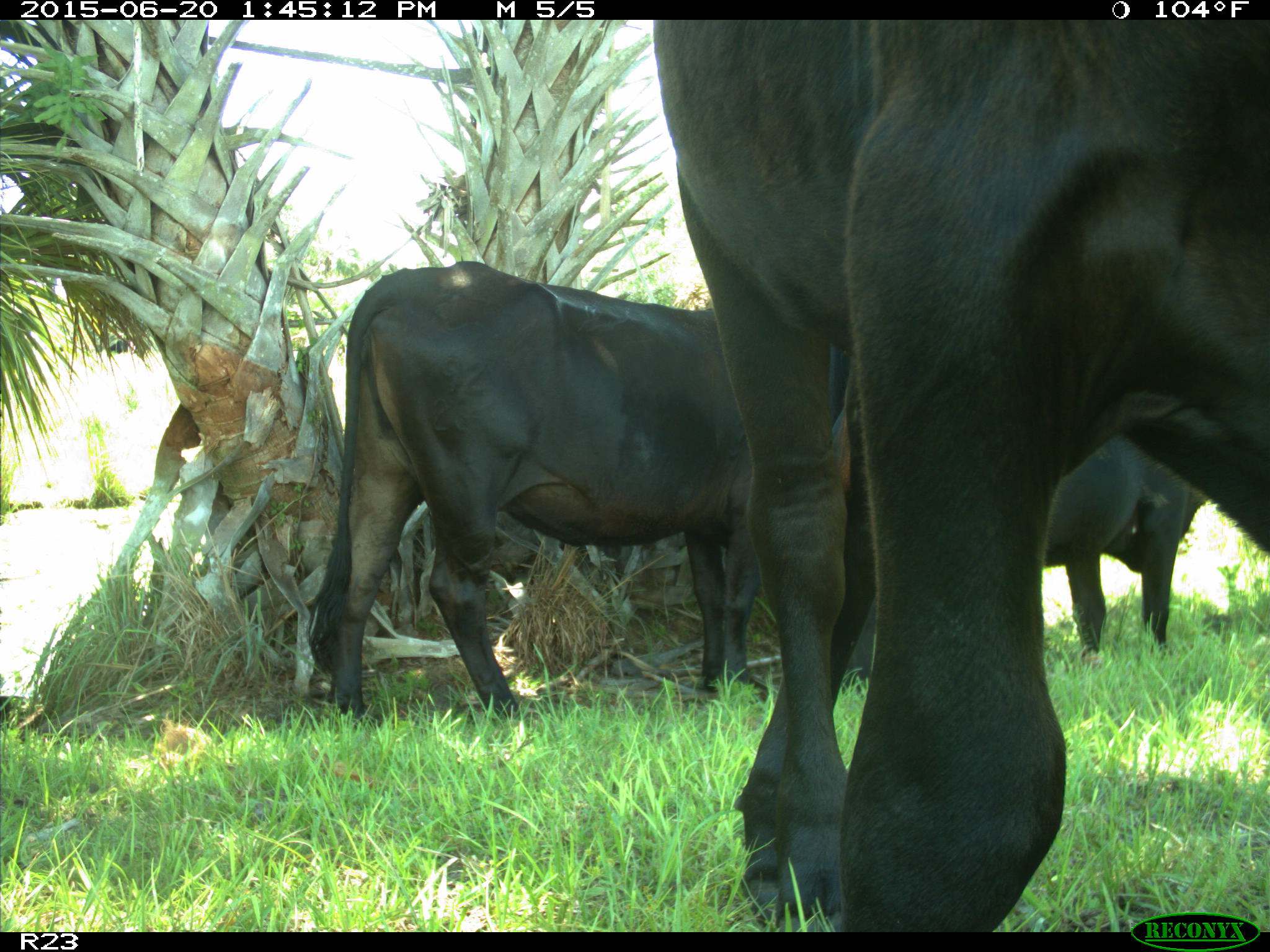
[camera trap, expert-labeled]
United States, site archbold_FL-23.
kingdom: Animalia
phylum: Chordata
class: Mammalia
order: Artiodactyla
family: Bovidae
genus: Bos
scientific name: Bos taurus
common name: domestic cow